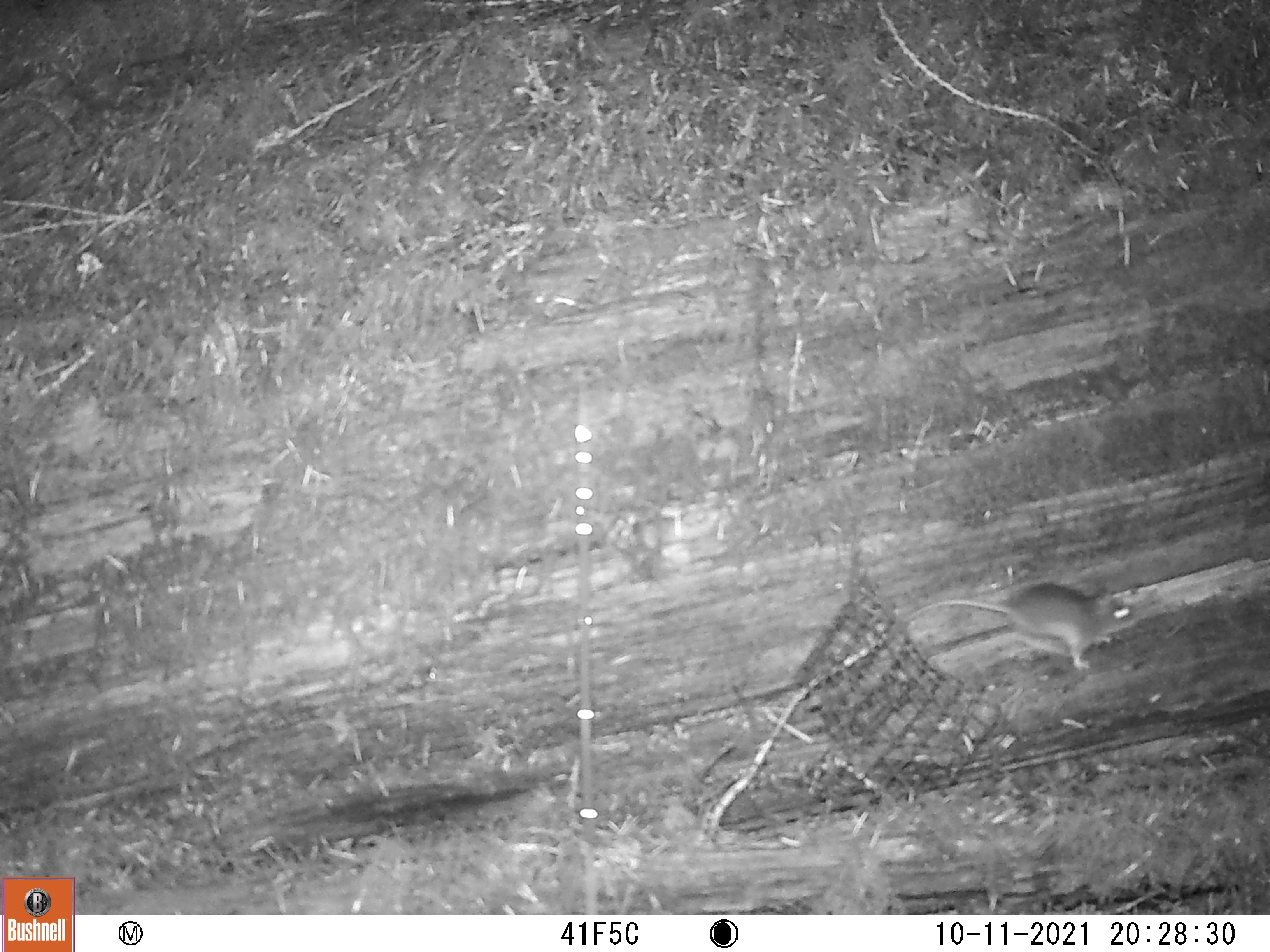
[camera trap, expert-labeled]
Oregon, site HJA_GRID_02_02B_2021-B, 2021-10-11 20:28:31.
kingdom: Animalia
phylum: Chordata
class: Mammalia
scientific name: Mammalia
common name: small mammal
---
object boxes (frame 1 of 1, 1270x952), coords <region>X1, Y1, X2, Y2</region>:
small mammal: <region>872, 540, 1158, 693</region>